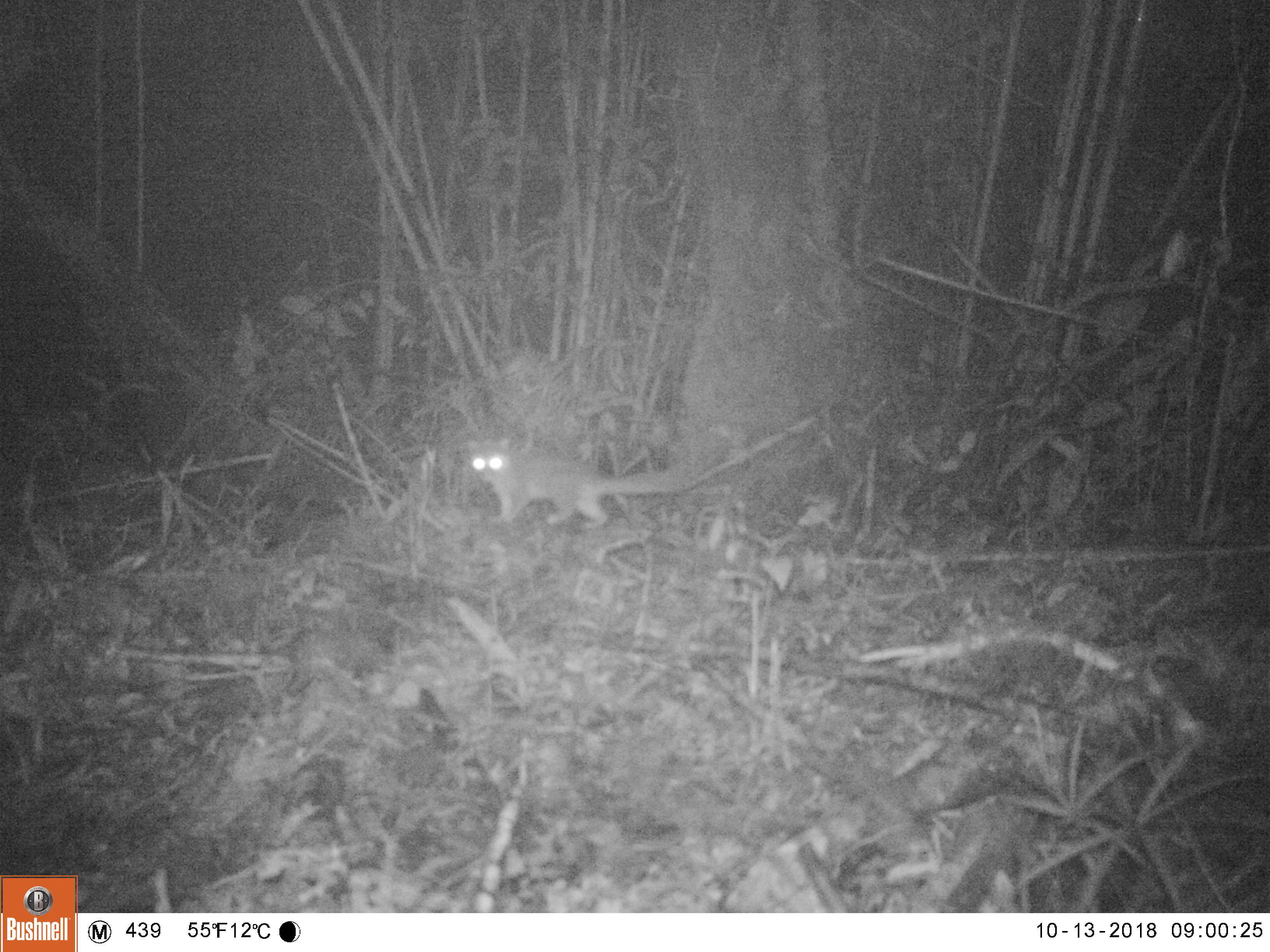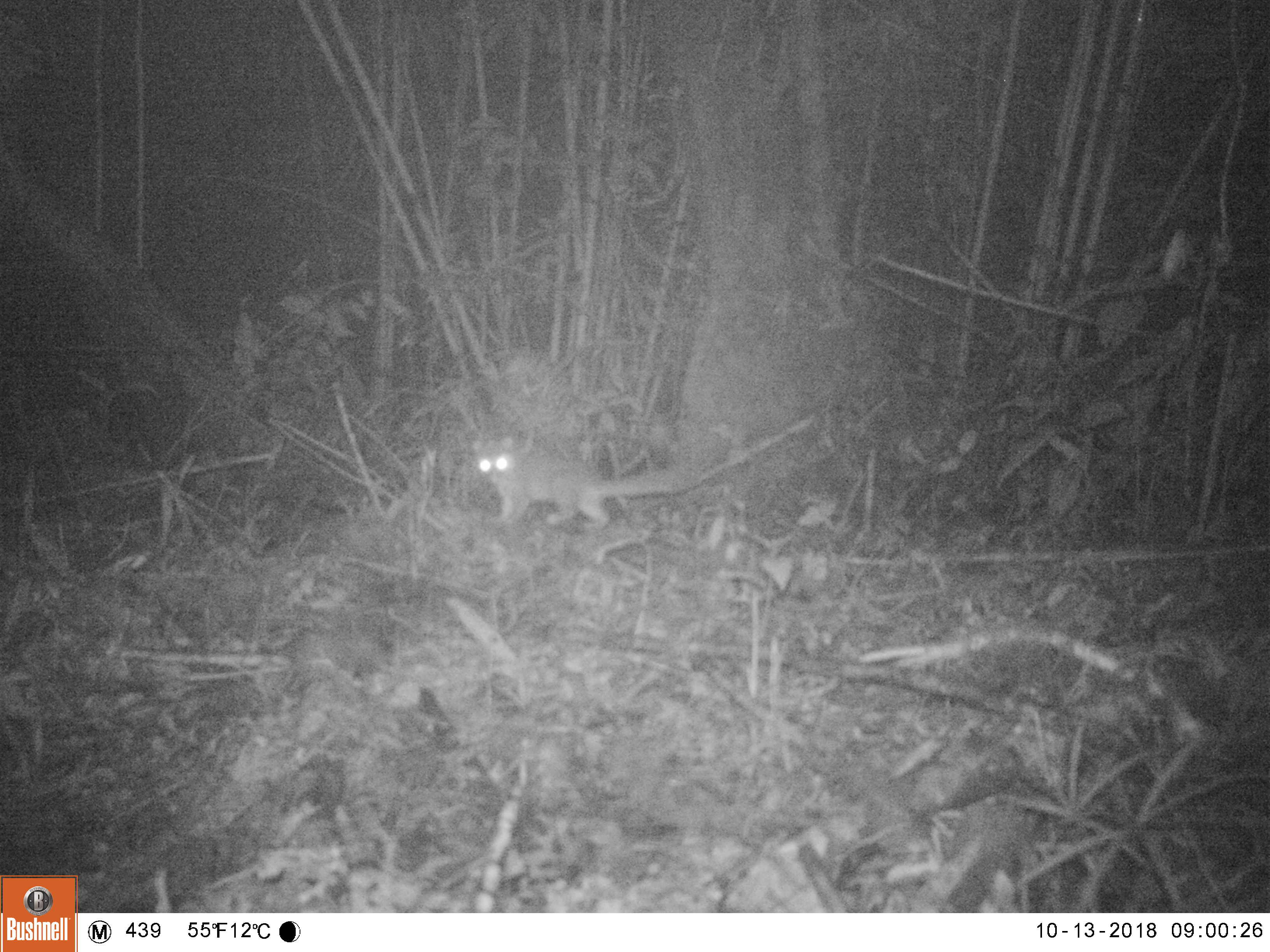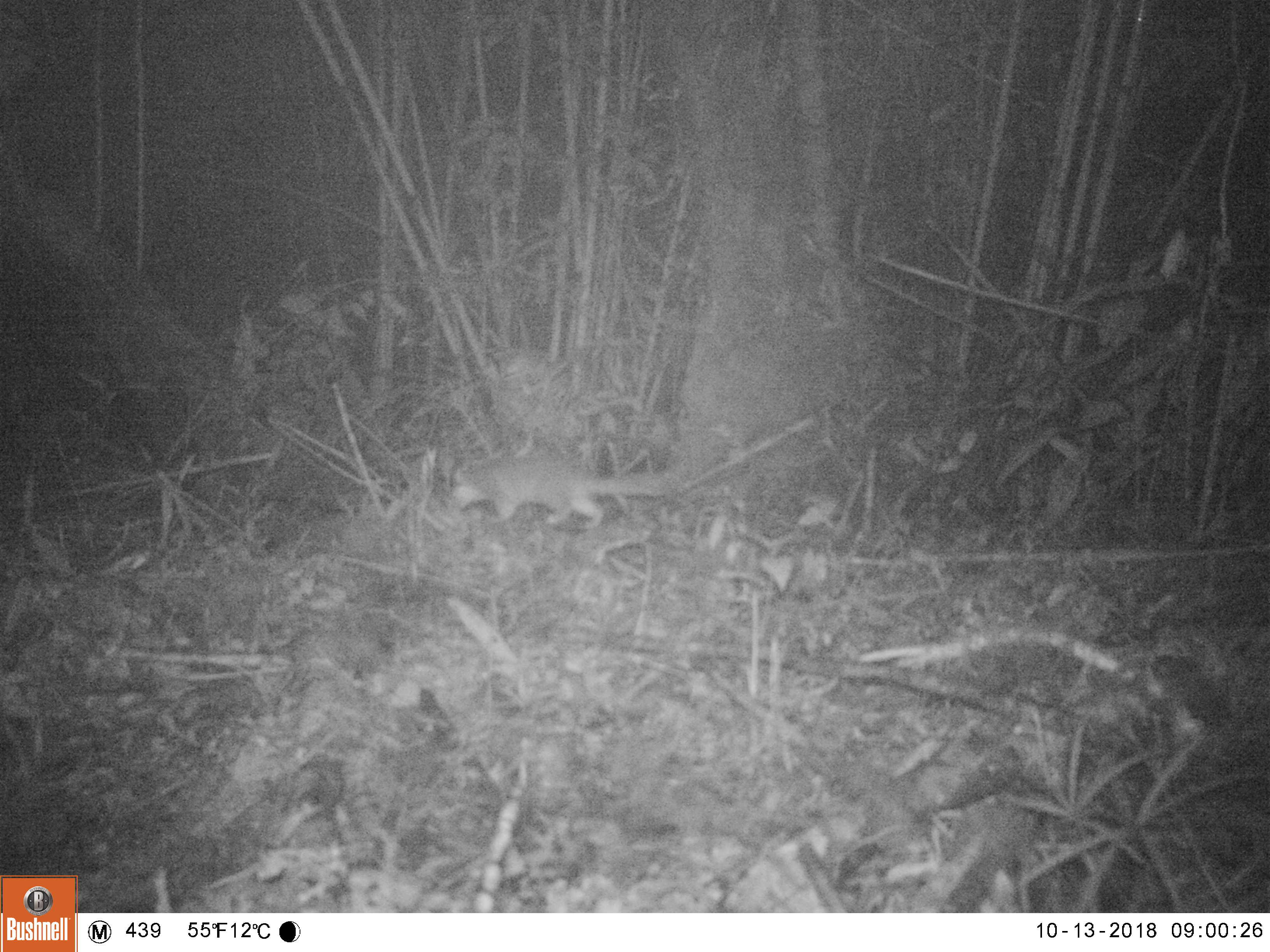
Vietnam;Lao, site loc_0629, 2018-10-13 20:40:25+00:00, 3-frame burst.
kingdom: Animalia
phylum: Chordata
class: Mammalia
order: Carnivora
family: Mustelidae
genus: Melogale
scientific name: Melogale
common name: ferret badger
Ferret badger (Melogale). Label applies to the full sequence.